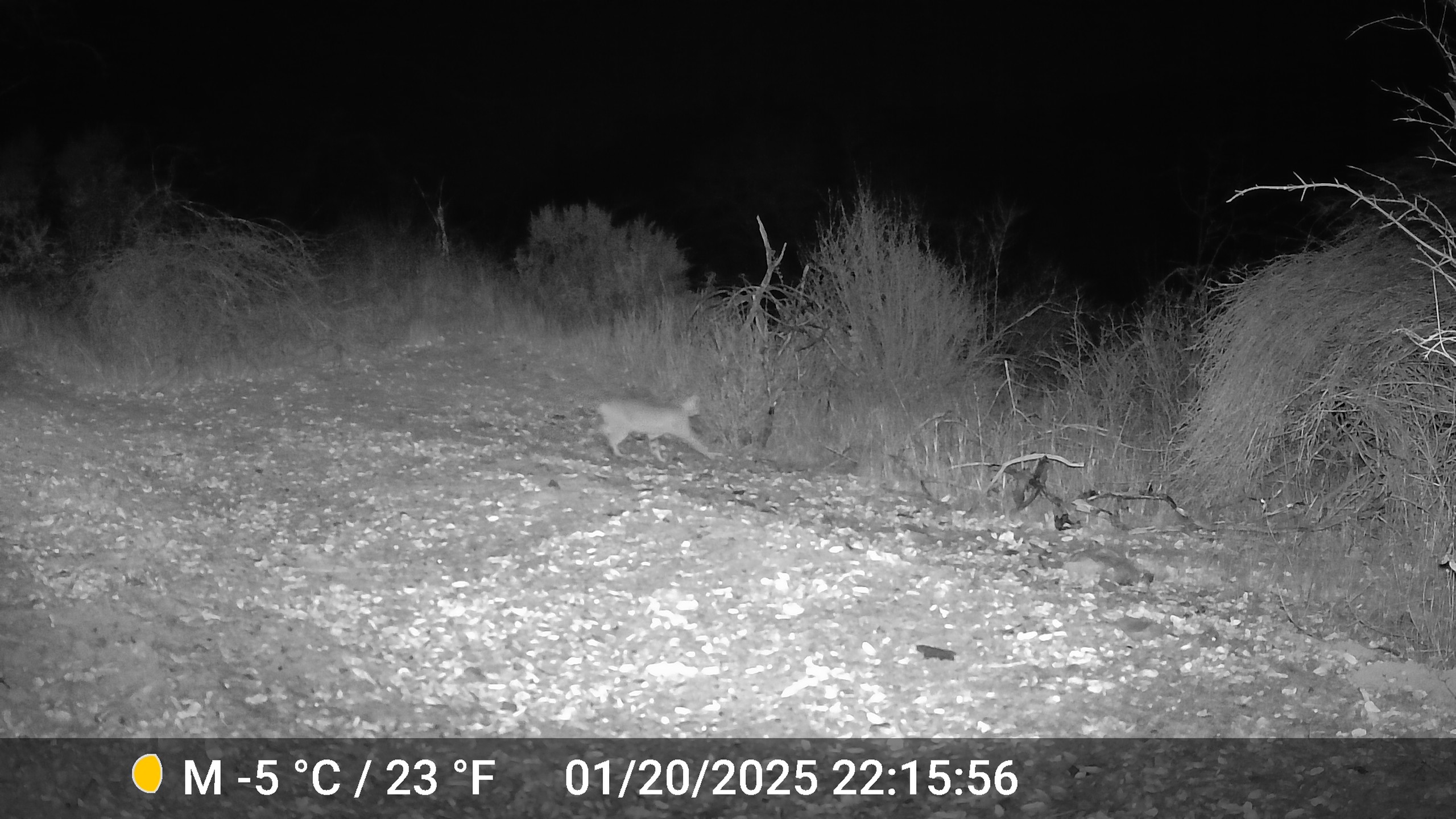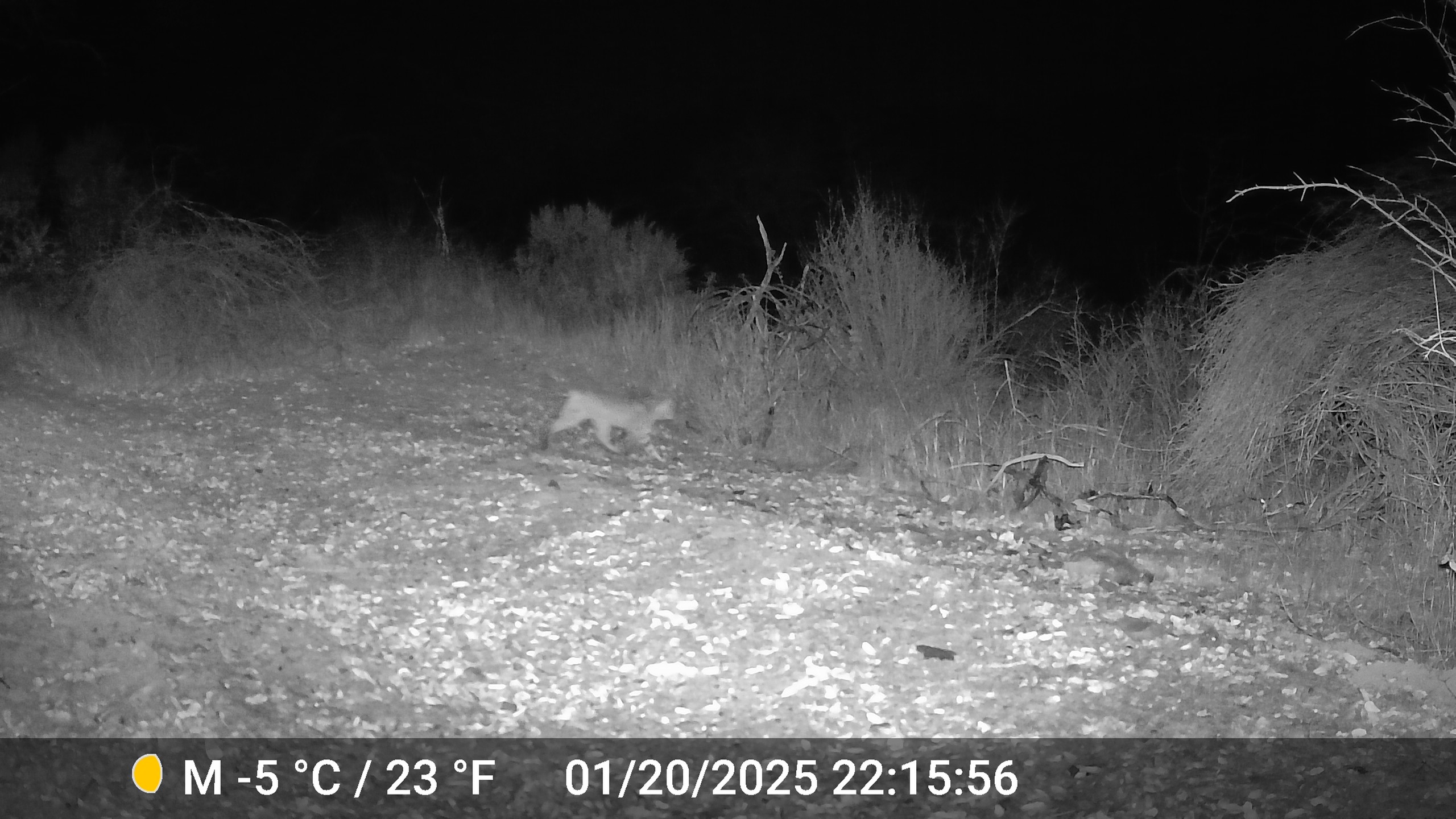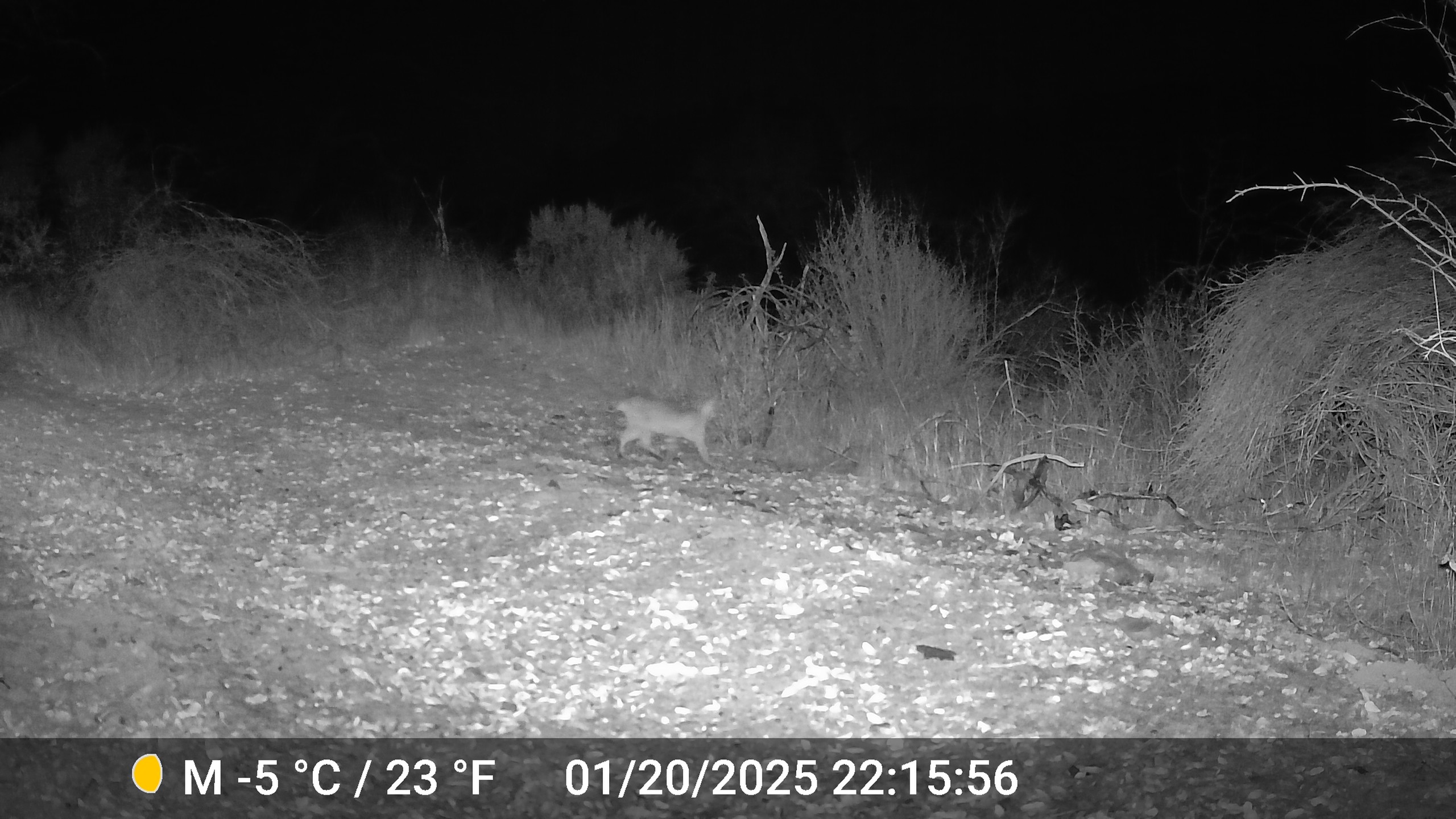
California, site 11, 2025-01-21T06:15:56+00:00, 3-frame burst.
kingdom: Animalia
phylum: Chordata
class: Mammalia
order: Carnivora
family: Felidae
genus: Lynx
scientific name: Lynx rufus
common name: bobcat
Bobcat (Lynx rufus).